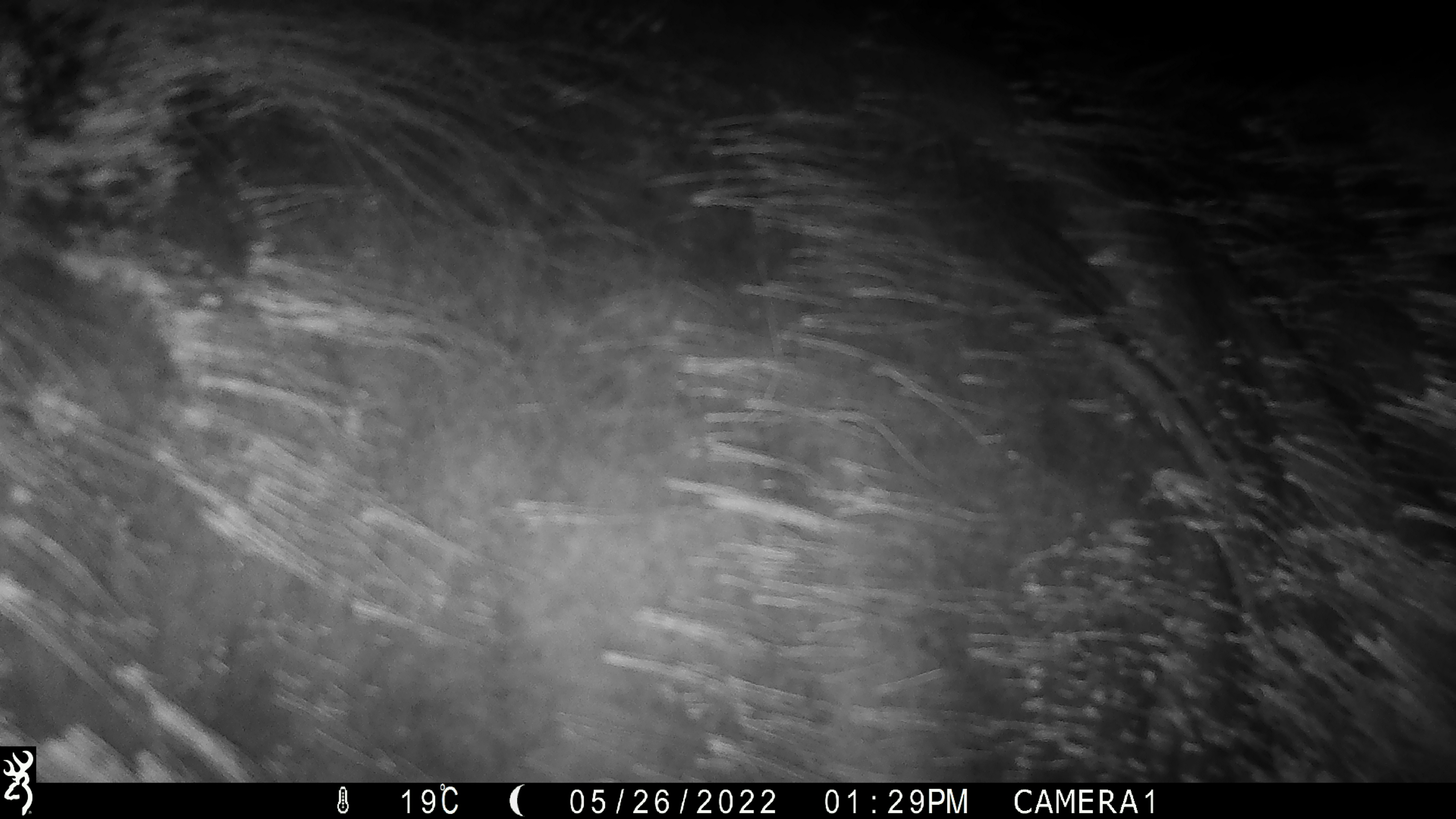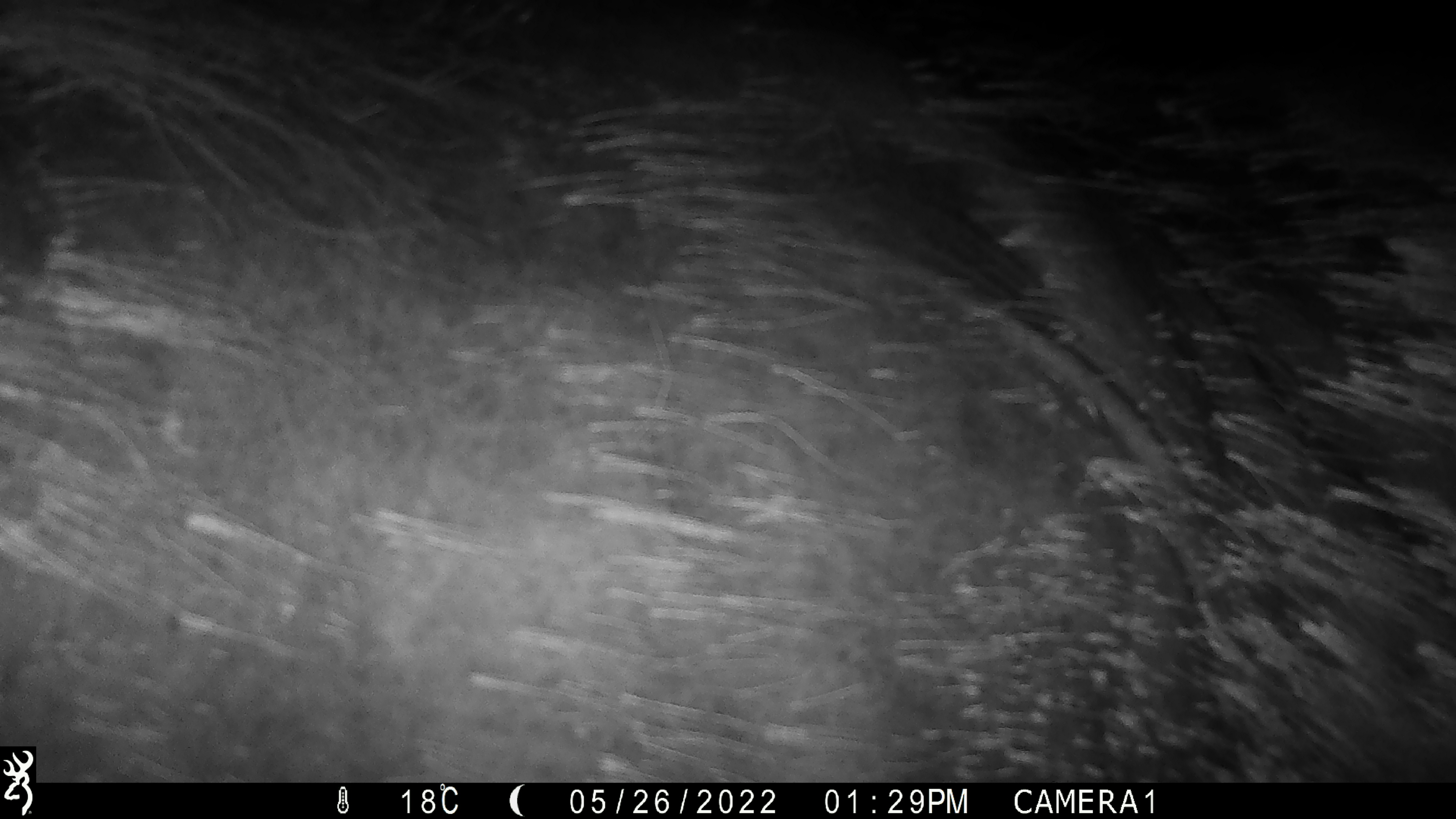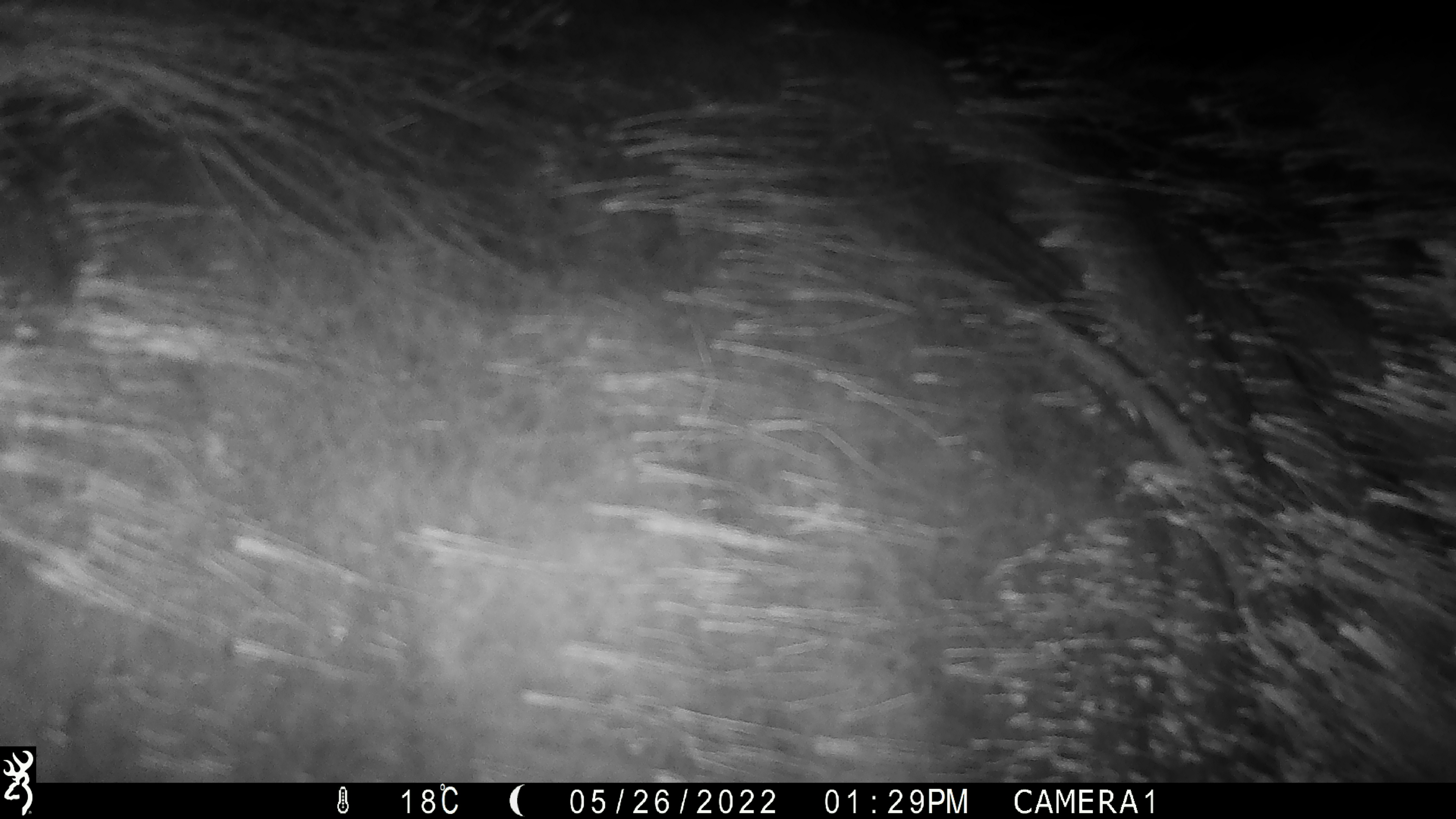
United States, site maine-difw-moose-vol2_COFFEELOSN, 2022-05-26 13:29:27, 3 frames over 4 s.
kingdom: Animalia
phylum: Chordata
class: Mammalia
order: Artiodactyla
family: Cervidae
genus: Alces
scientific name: Alces alces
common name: moose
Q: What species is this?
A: Moose (Alces alces).